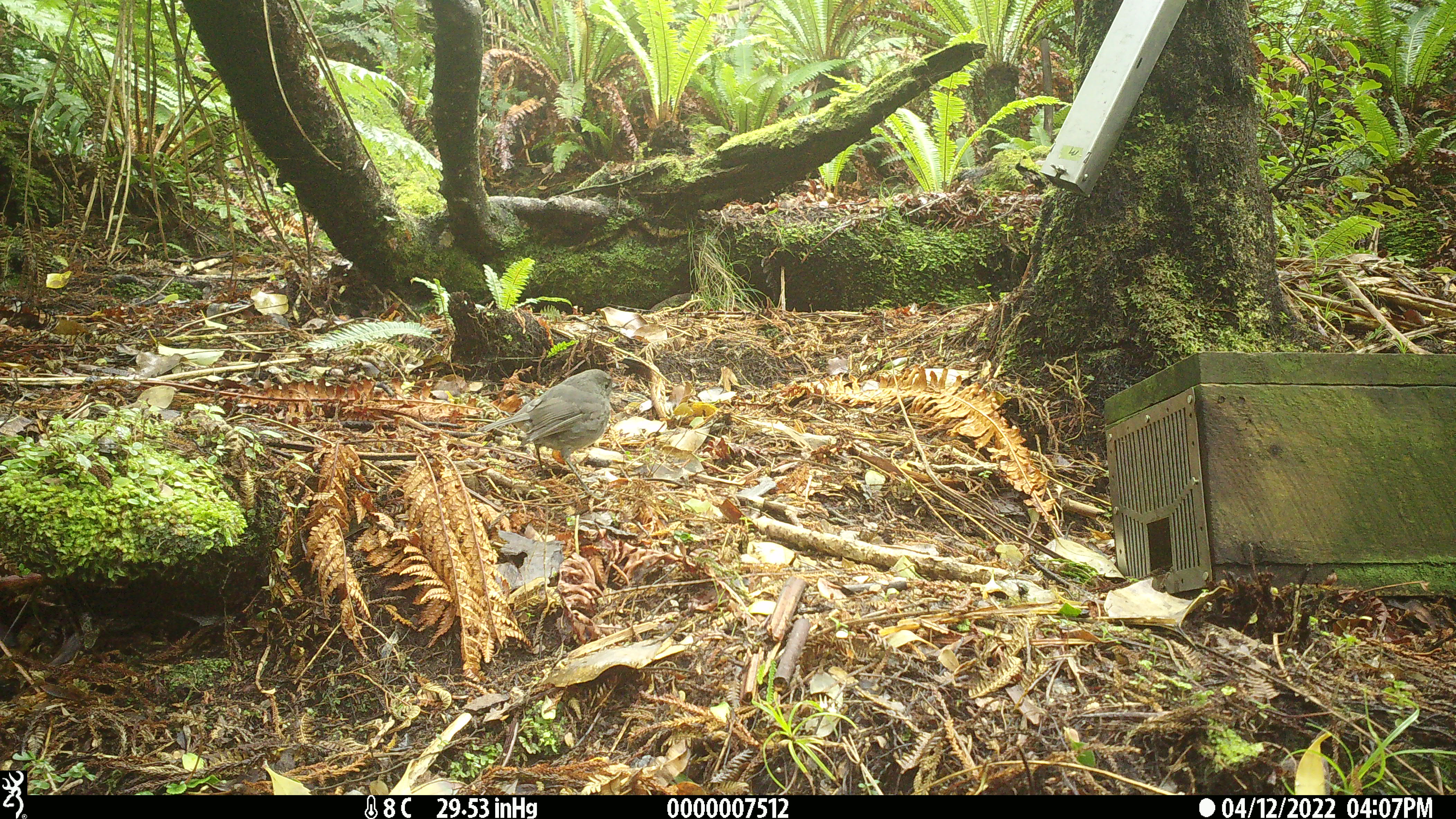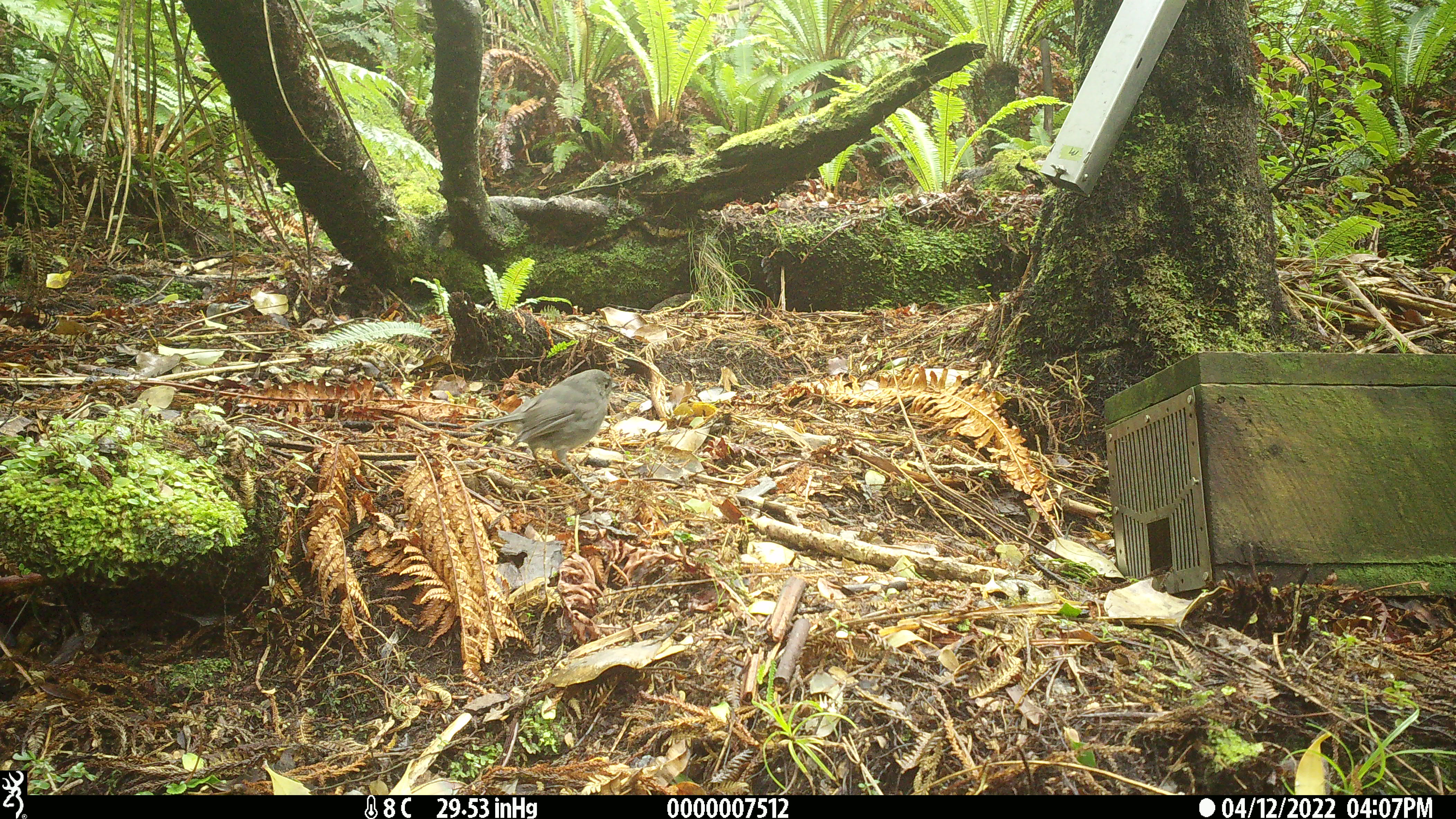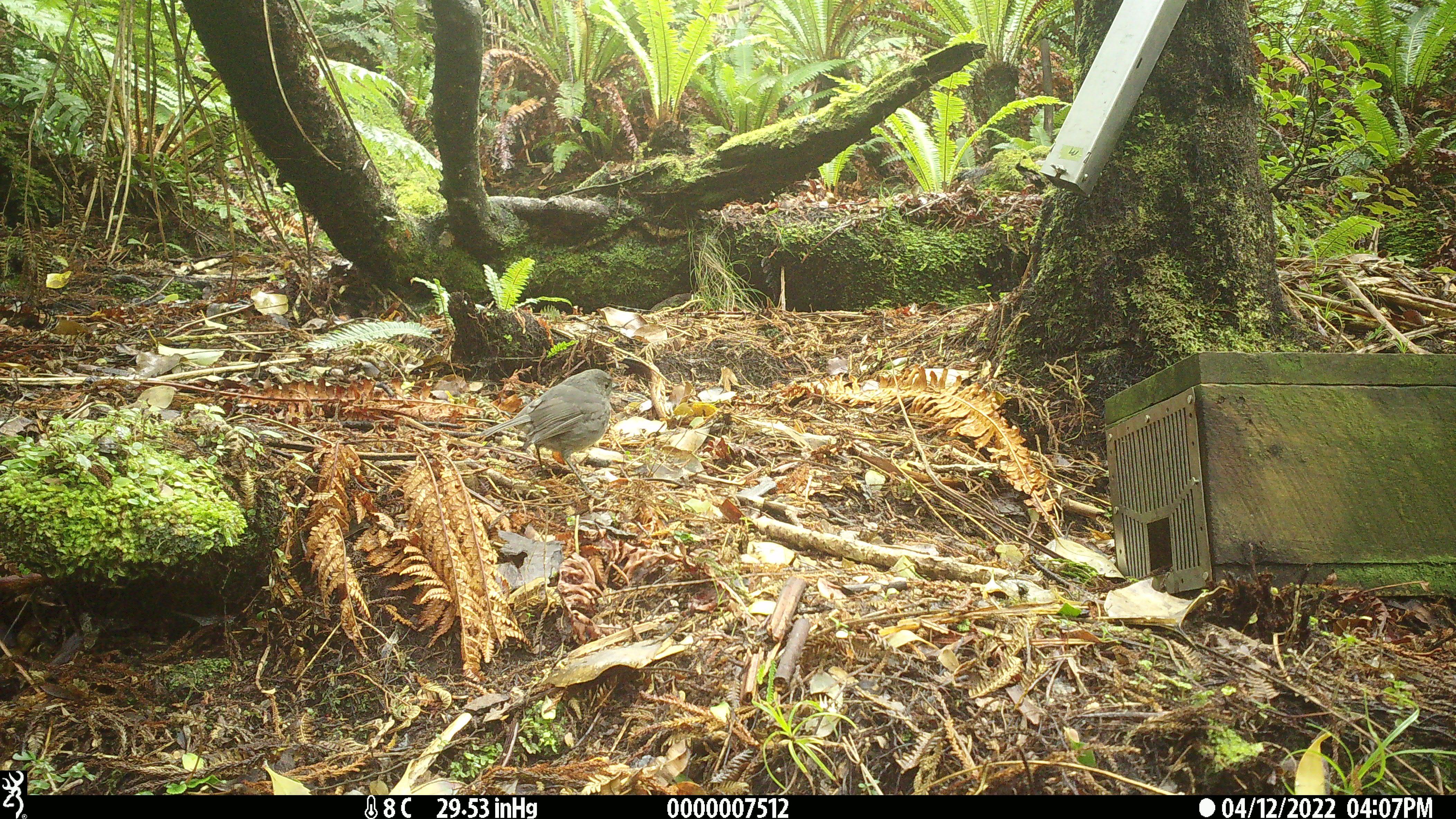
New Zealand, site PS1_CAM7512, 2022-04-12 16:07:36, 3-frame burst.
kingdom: Animalia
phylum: Chordata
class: Aves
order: Passeriformes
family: Petroicidae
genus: Petroica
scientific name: Petroica australis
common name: new zealand robin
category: robin